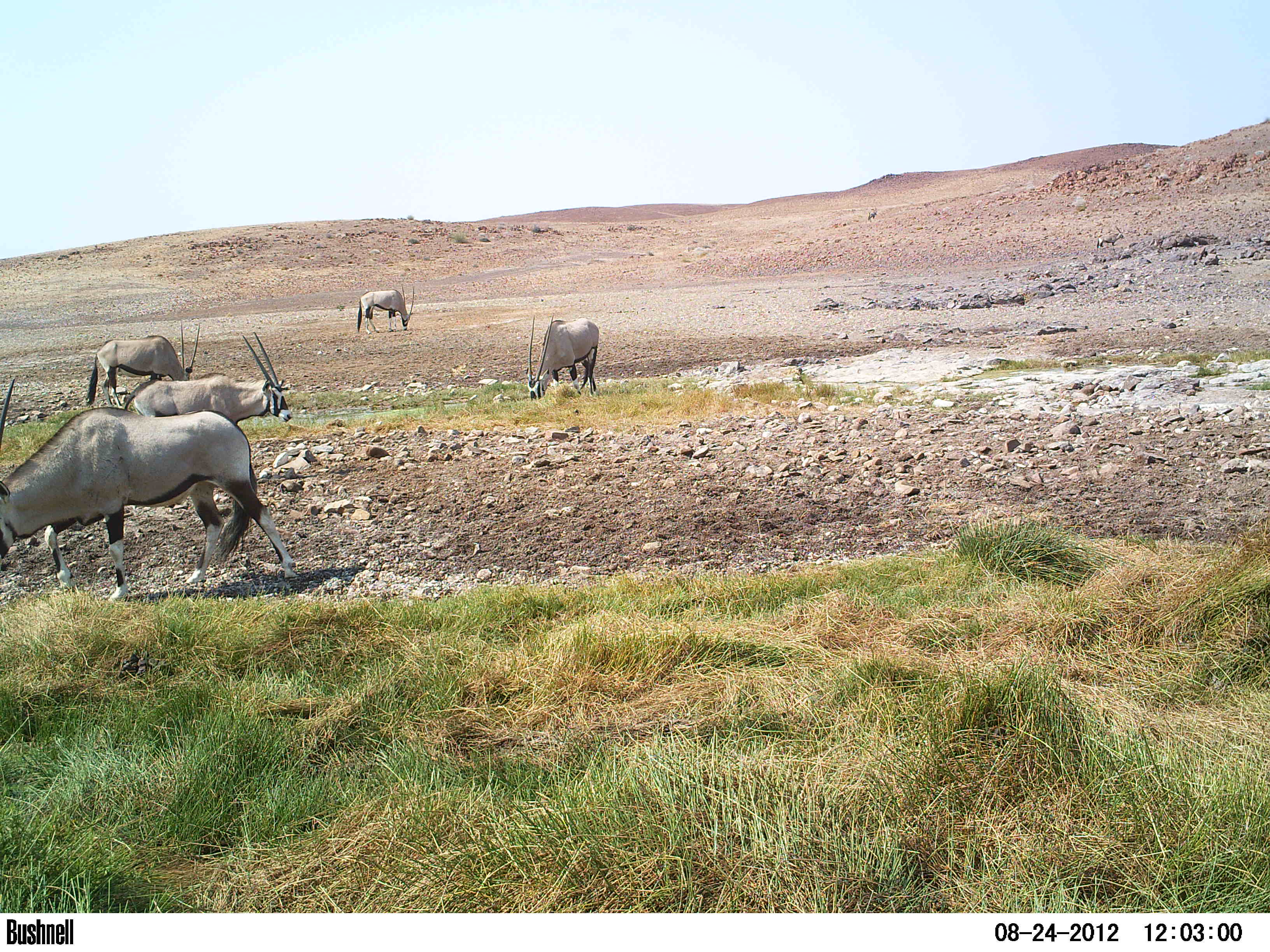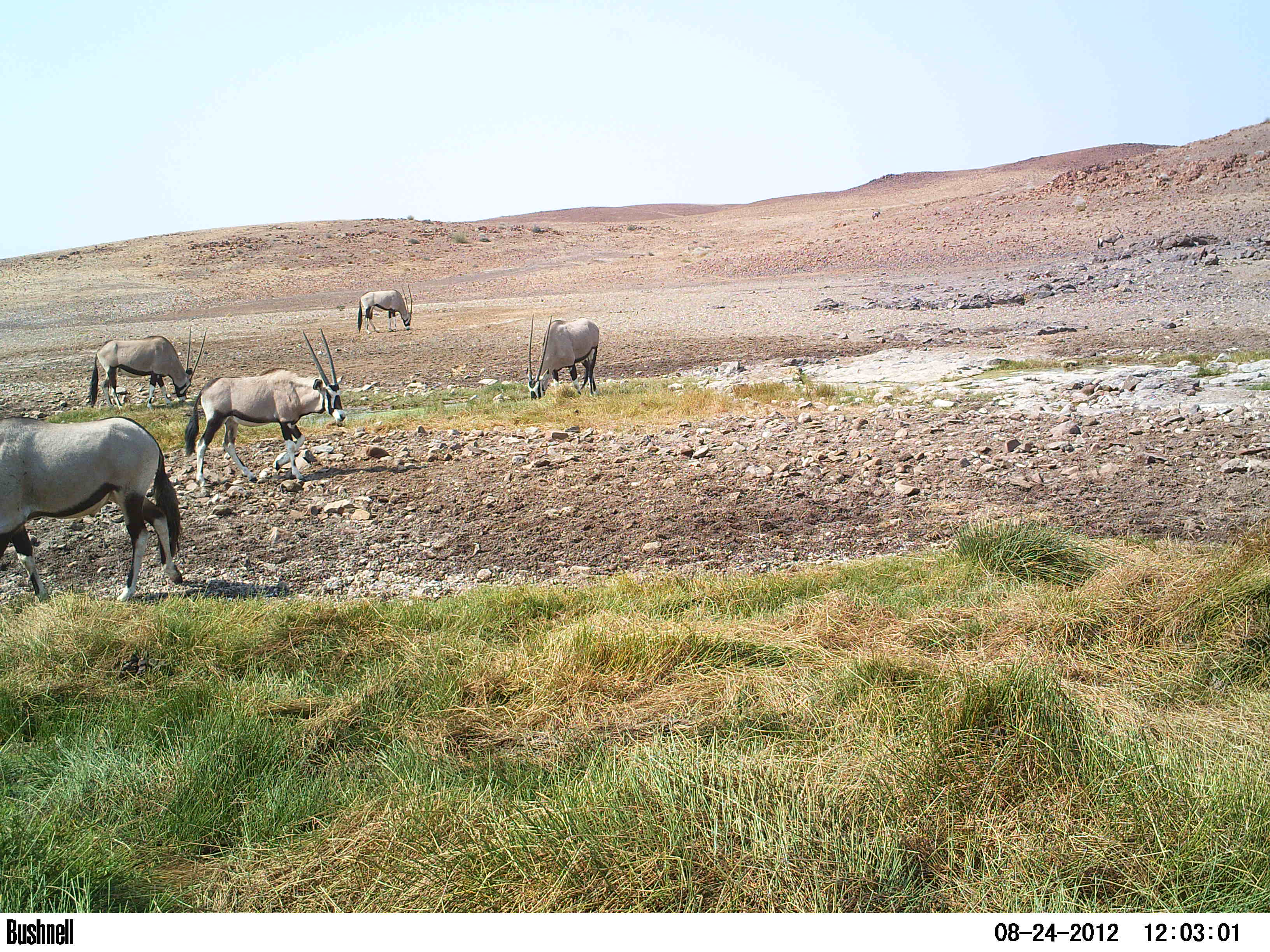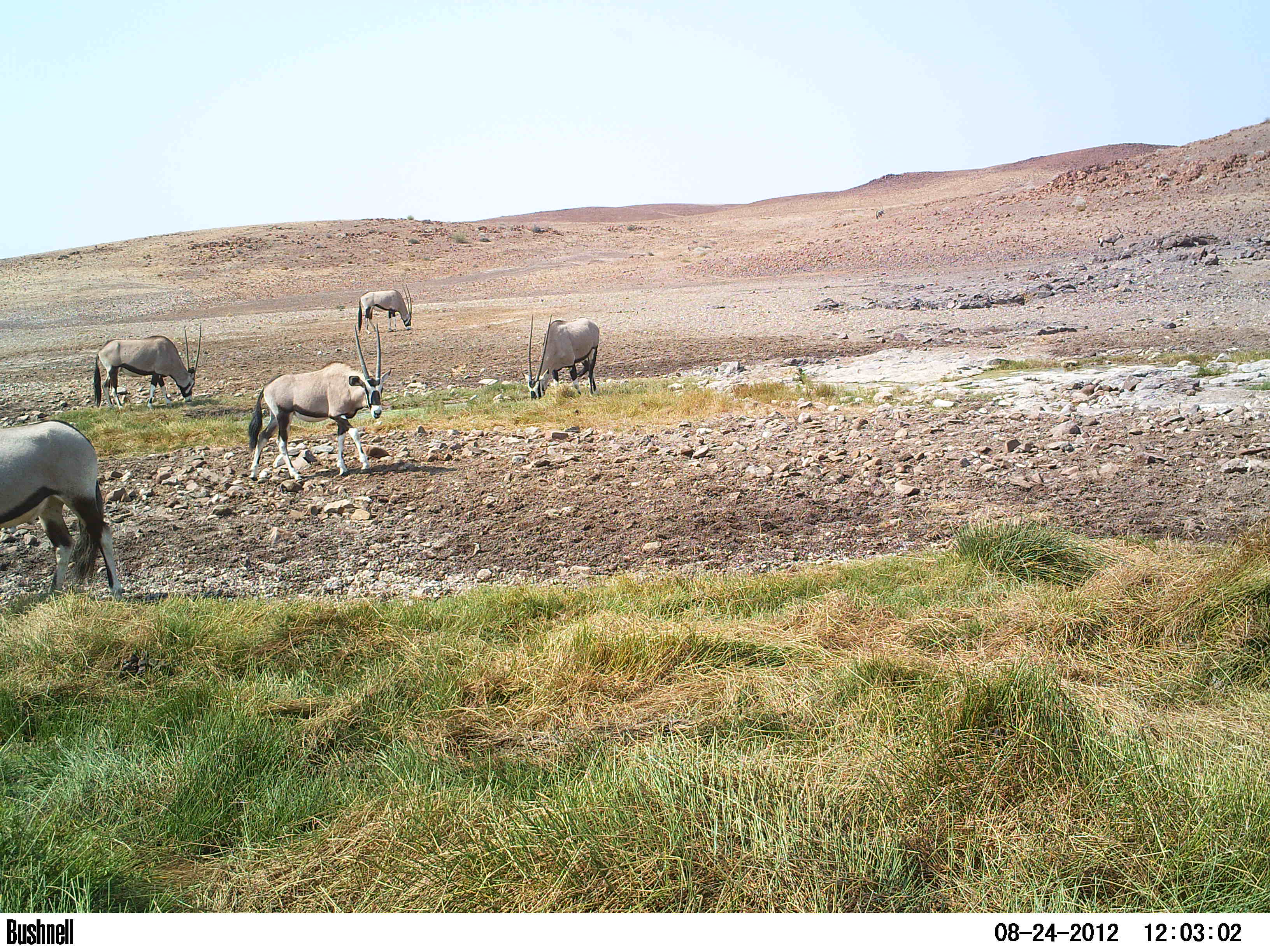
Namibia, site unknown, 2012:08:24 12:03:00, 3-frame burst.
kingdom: Animalia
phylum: Chordata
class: Mammalia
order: Artiodactyla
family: Bovidae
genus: Oryx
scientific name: Oryx gazella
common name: gemsbok